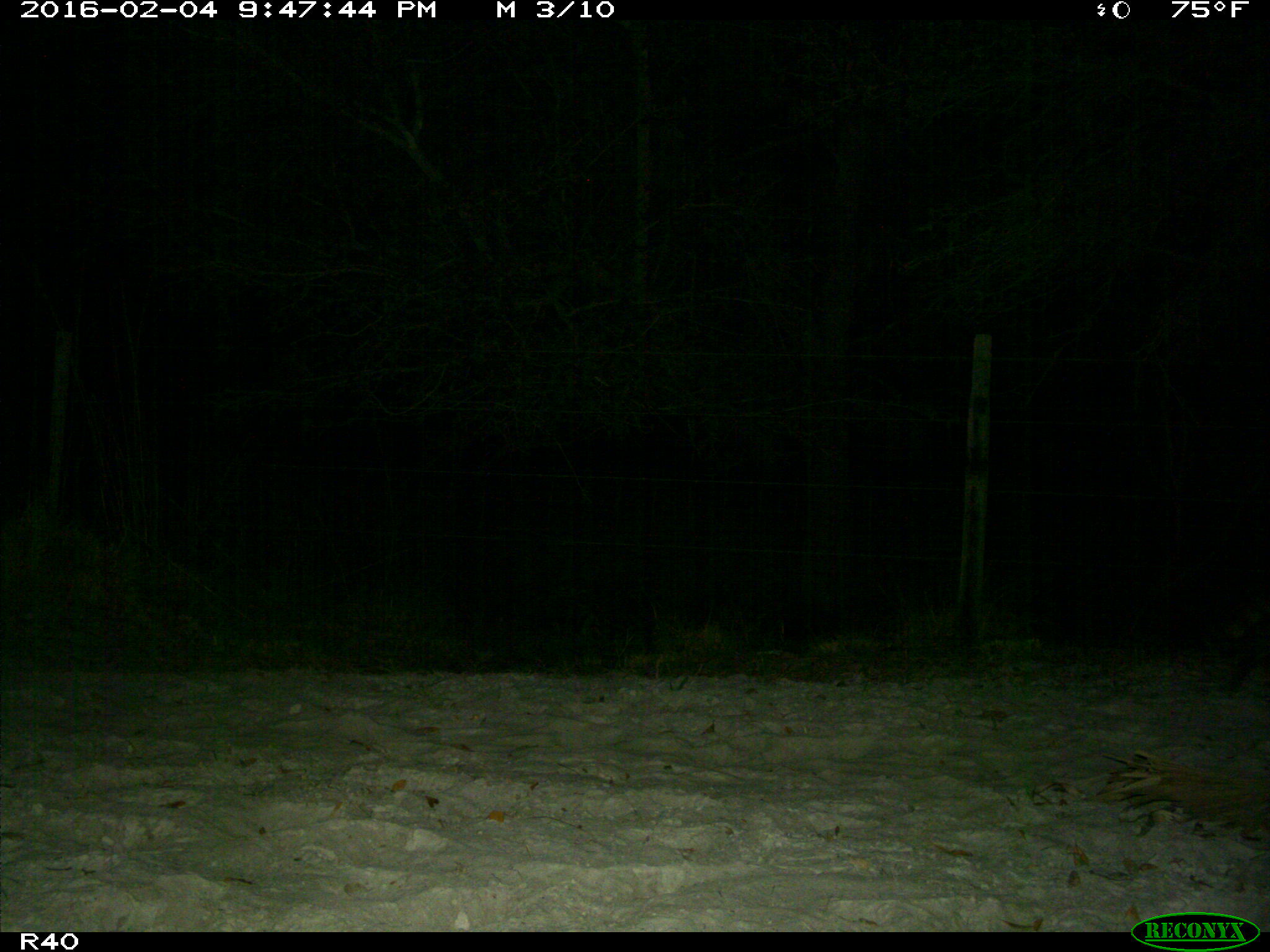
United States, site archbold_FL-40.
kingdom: Animalia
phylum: Chordata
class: Mammalia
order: Carnivora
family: Procyonidae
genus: Procyon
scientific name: Procyon lotor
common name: common raccoon